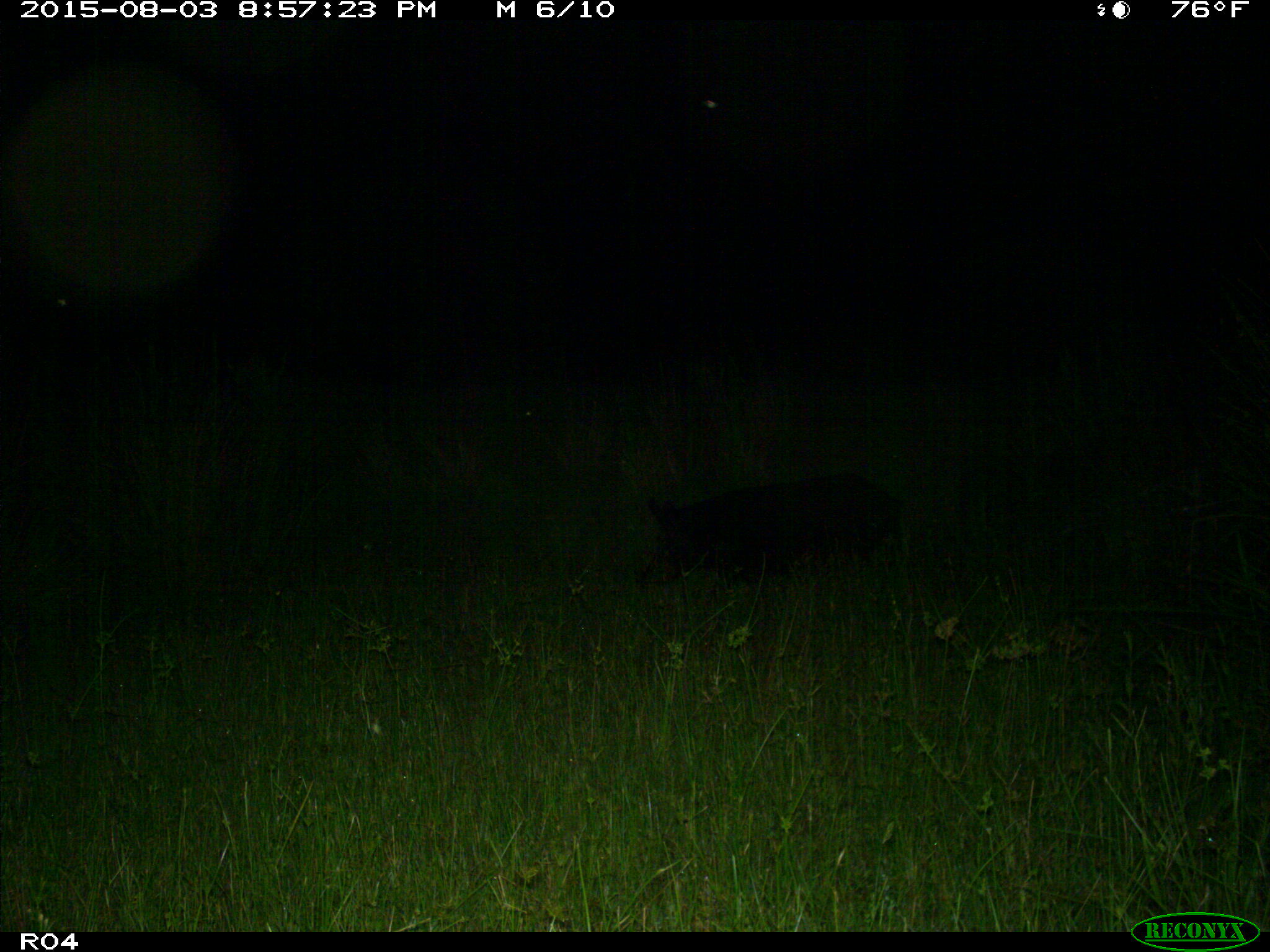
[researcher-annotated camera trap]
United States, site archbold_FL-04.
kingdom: Animalia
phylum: Chordata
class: Mammalia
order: Artiodactyla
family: Suidae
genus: Sus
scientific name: Sus scrofa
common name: wild boar